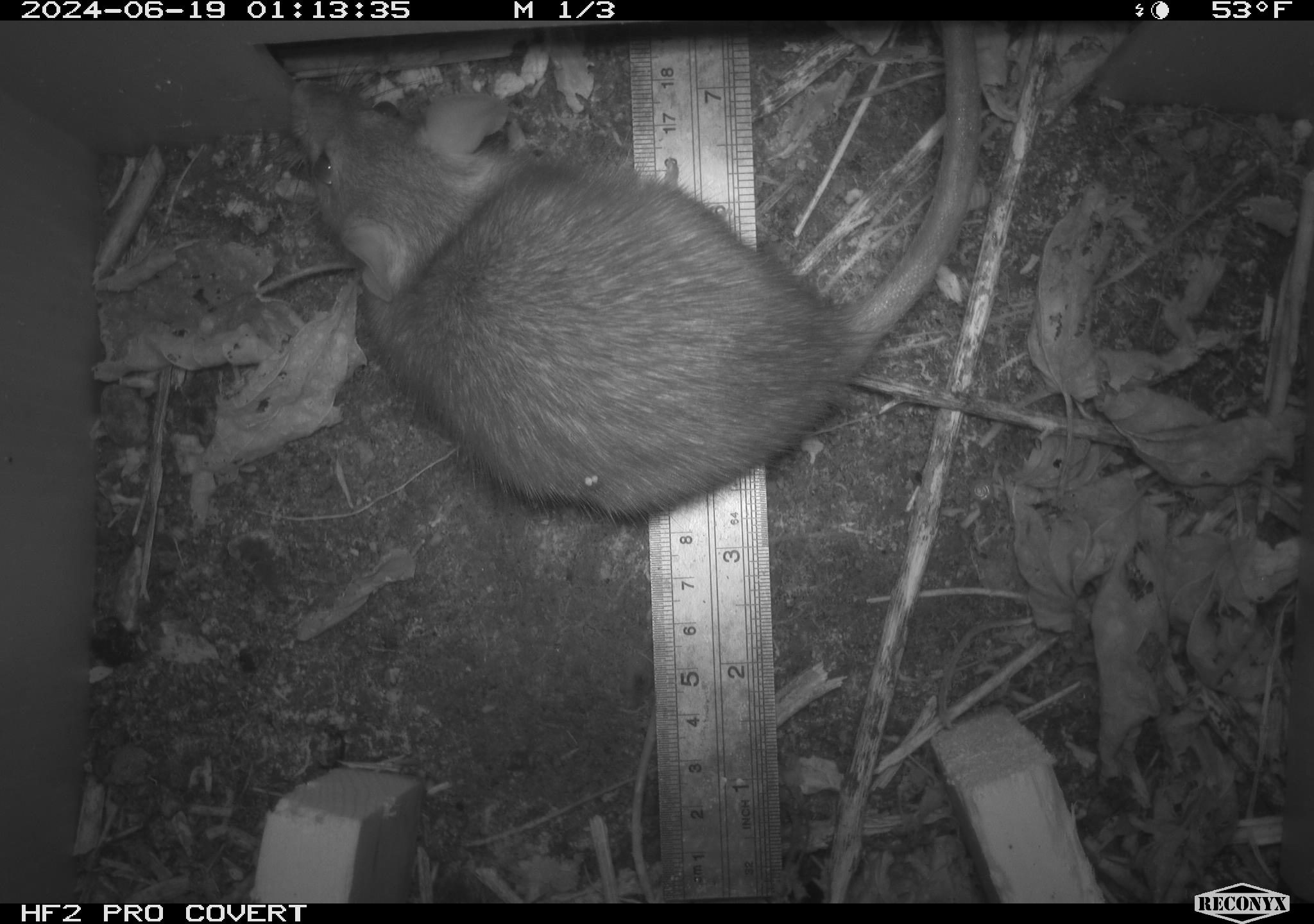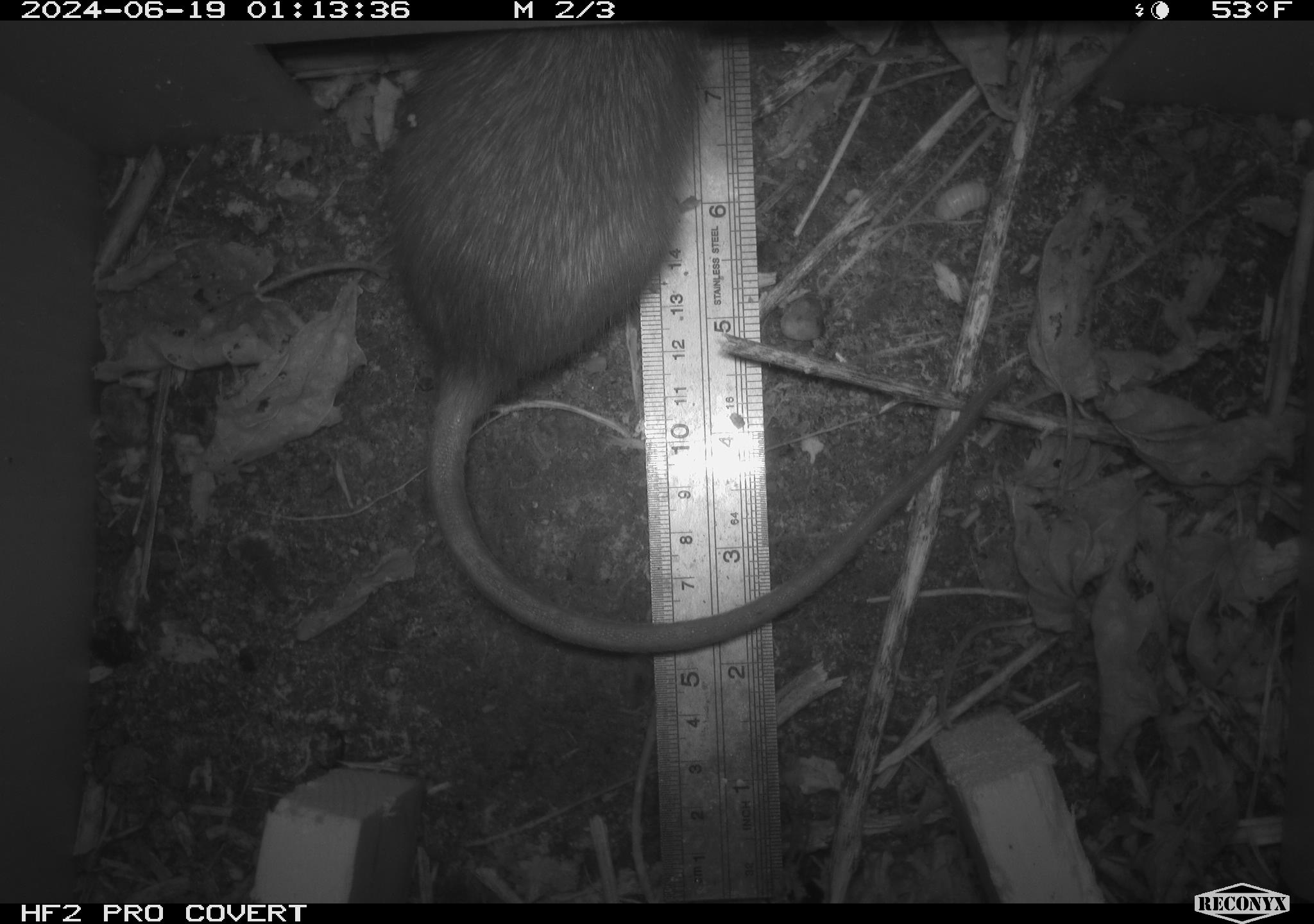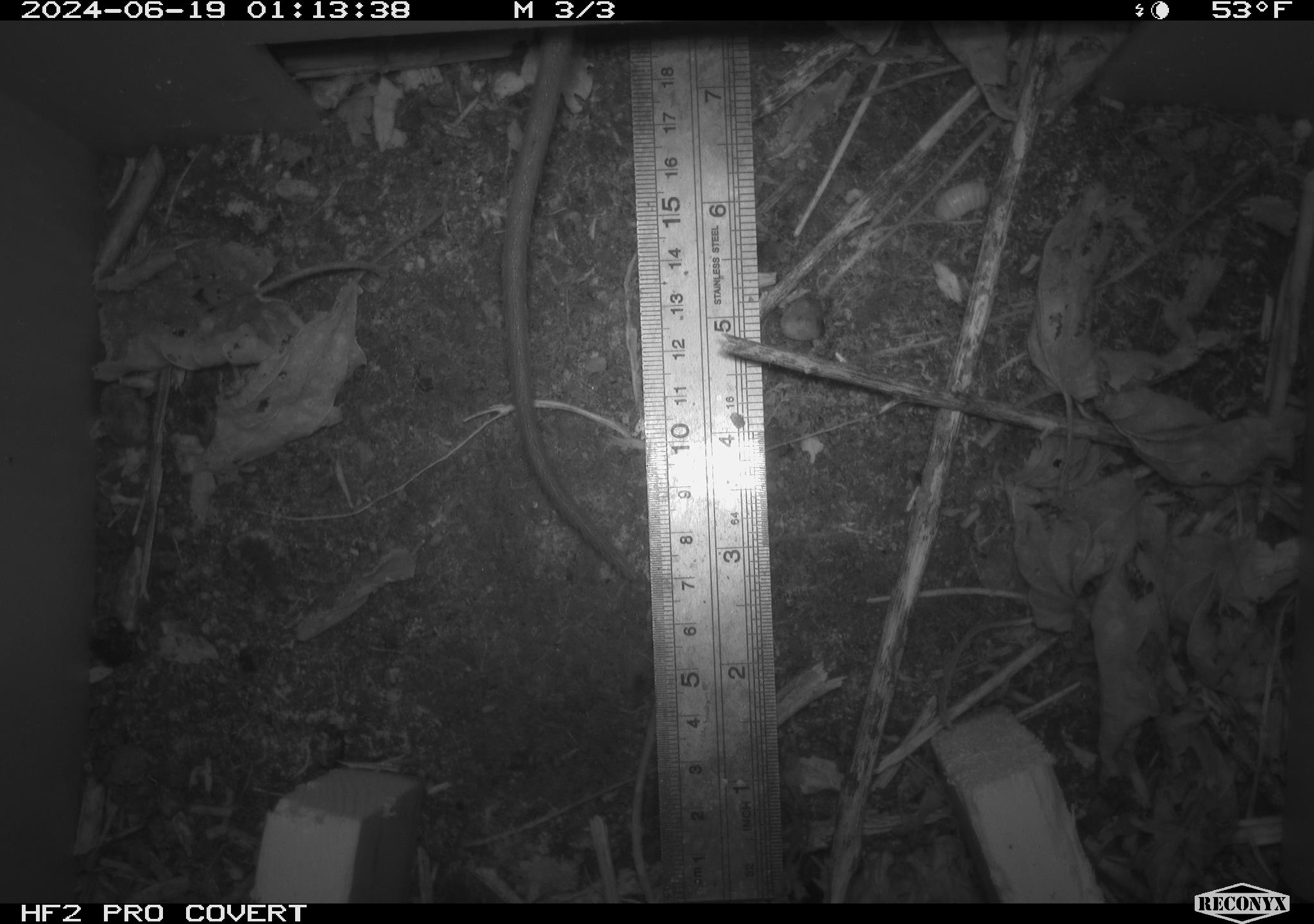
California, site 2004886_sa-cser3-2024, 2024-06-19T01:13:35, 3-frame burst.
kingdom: Animalia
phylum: Chordata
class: Mammalia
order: Rodentia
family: Muridae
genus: Rattus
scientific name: Rattus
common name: rat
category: rattus species